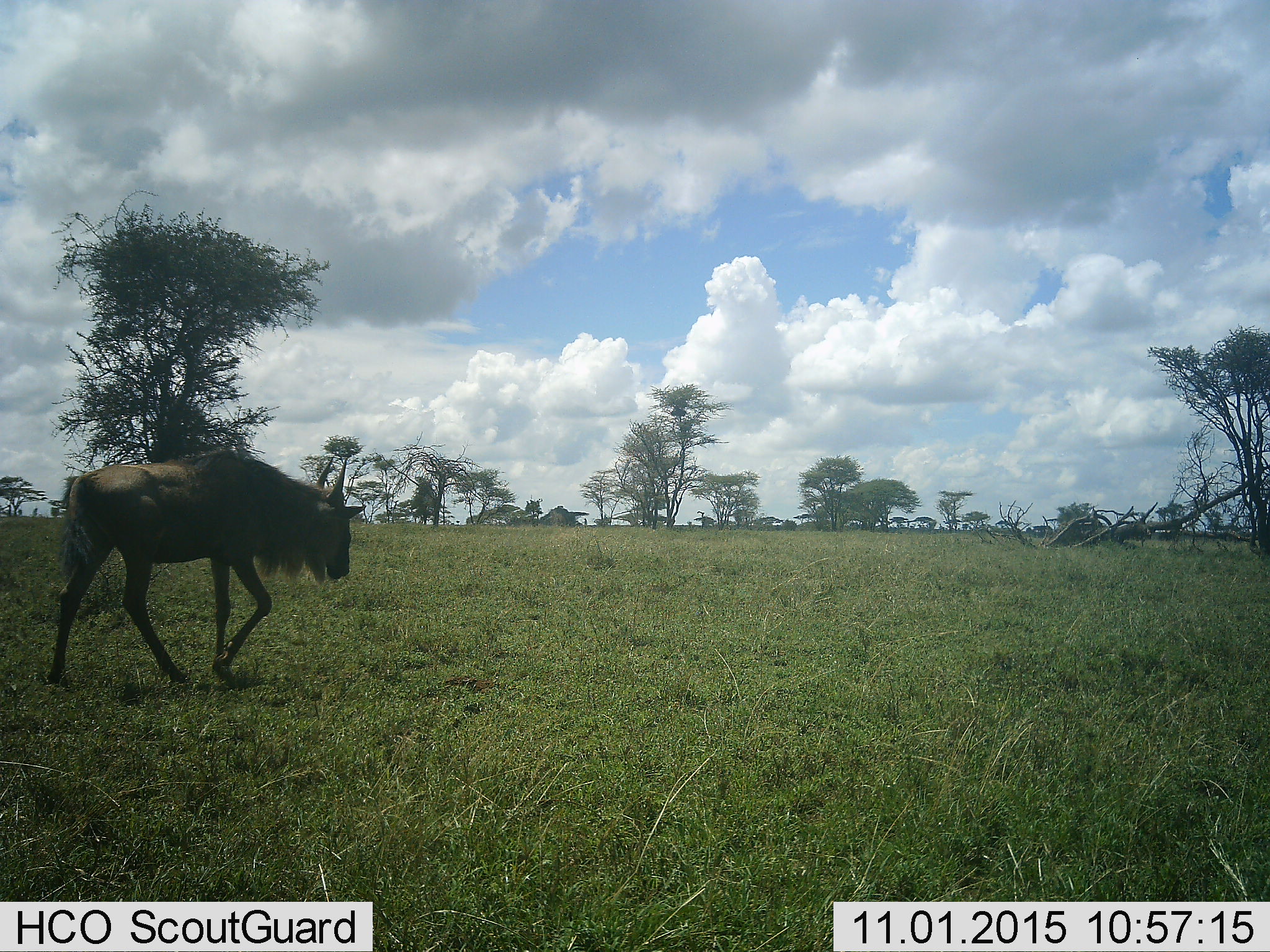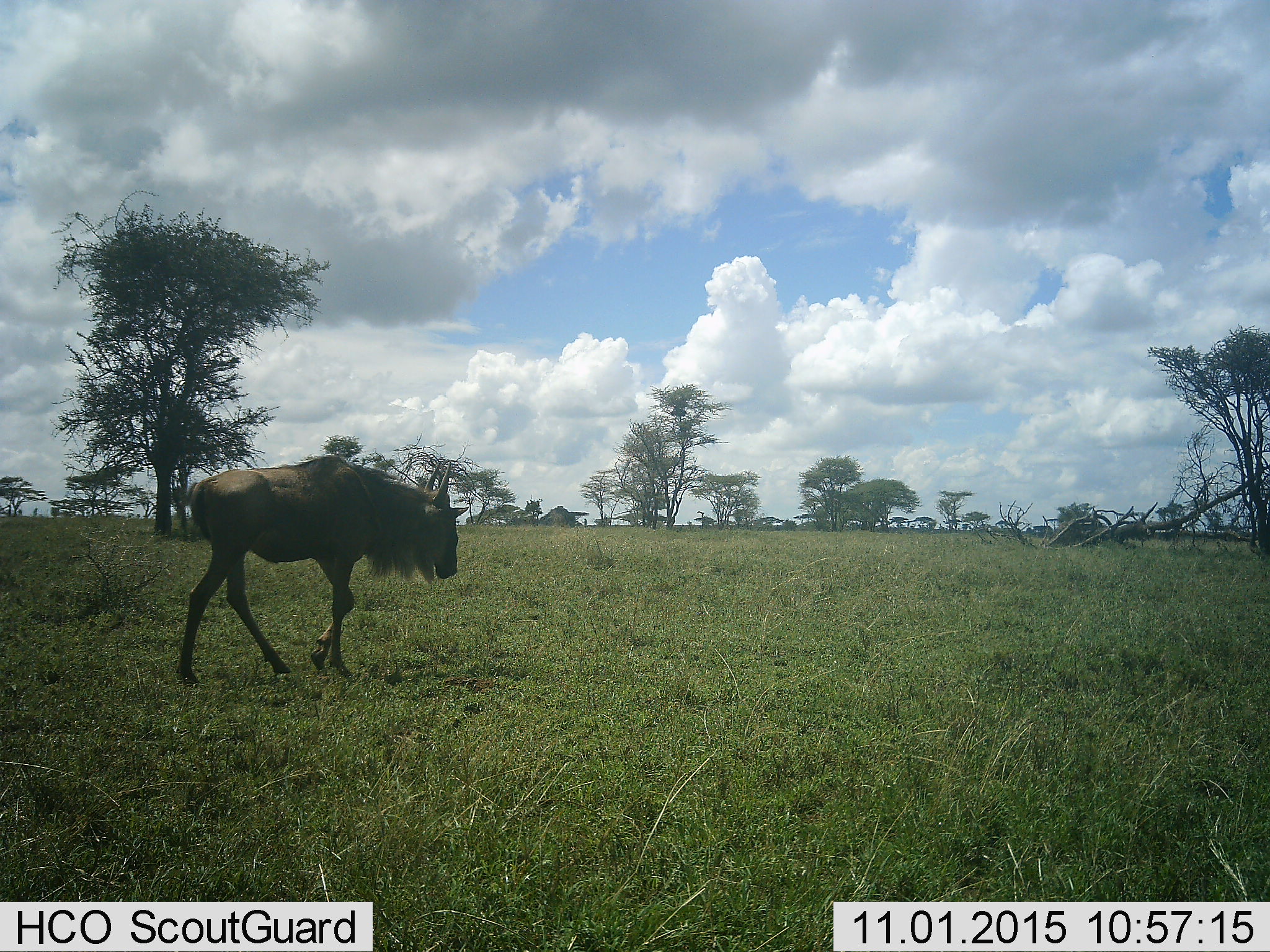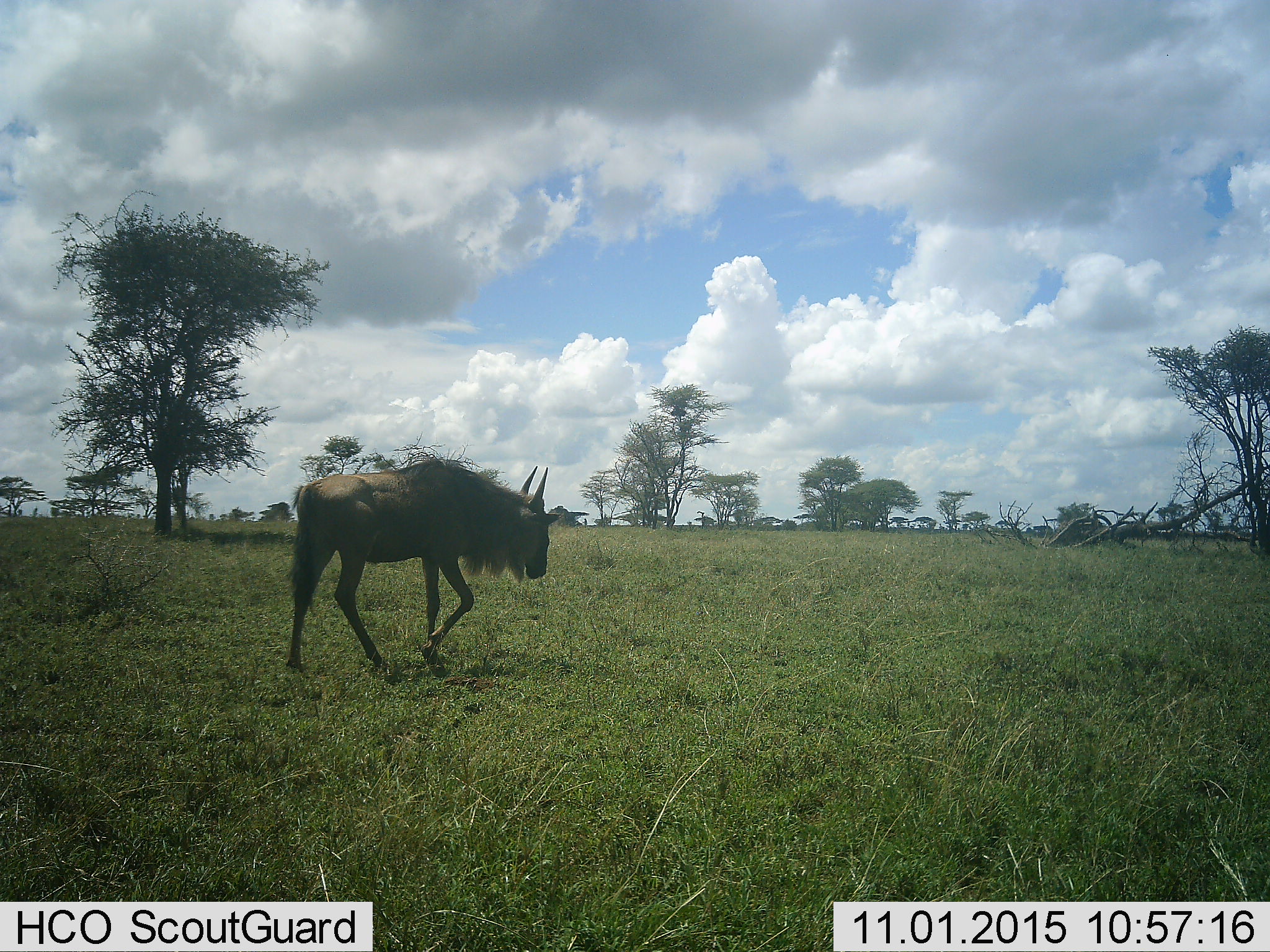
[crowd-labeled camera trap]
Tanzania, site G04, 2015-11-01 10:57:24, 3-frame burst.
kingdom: Animalia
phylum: Chordata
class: Mammalia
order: Artiodactyla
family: Bovidae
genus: Connochaetes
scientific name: Connochaetes taurinus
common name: blue wildebeest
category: wildebeest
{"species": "wildebeest (blue wildebeest) (Connochaetes taurinus)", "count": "1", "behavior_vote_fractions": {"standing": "12%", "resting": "0%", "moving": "100%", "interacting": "0%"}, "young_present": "35%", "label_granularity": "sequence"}